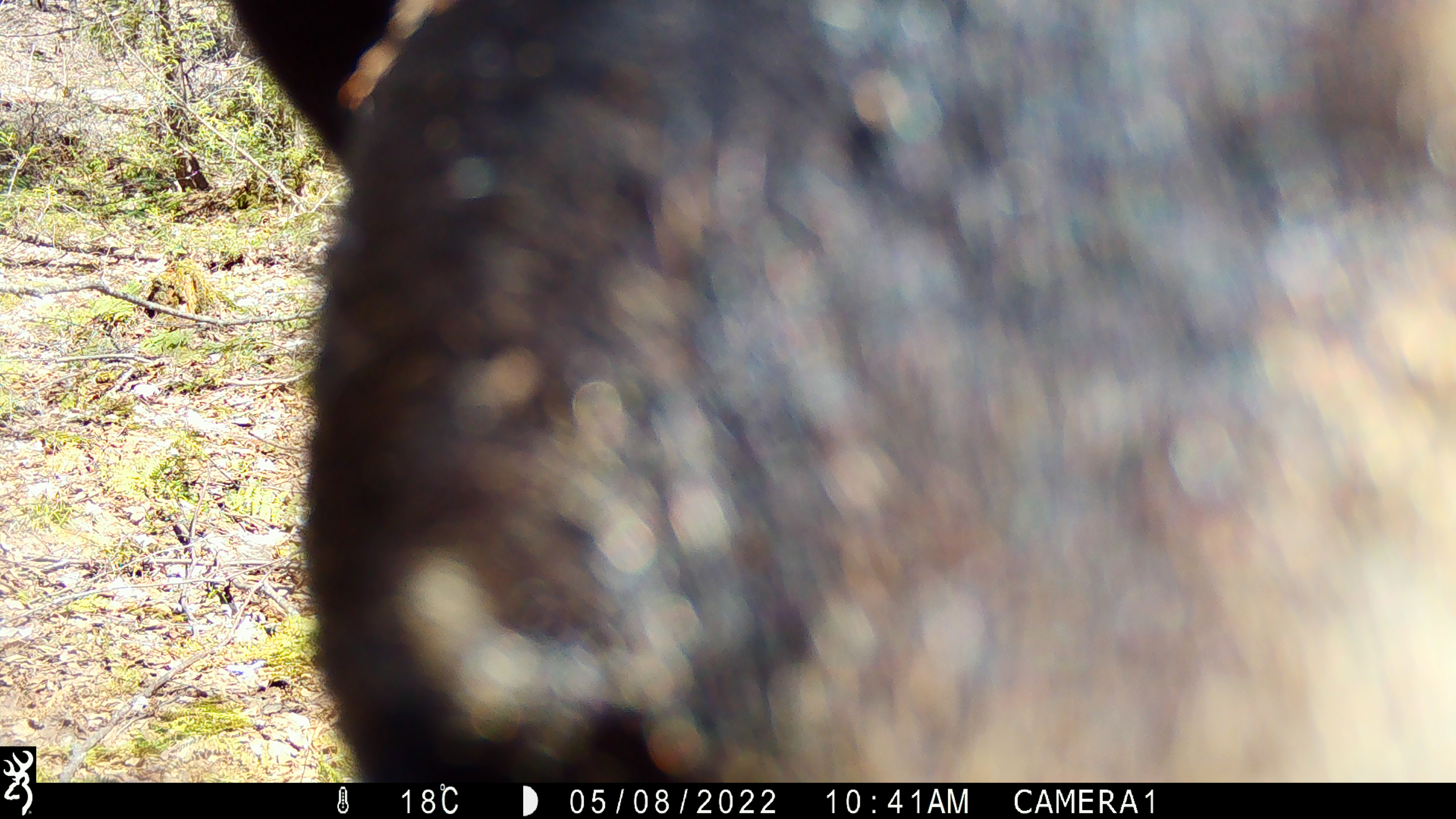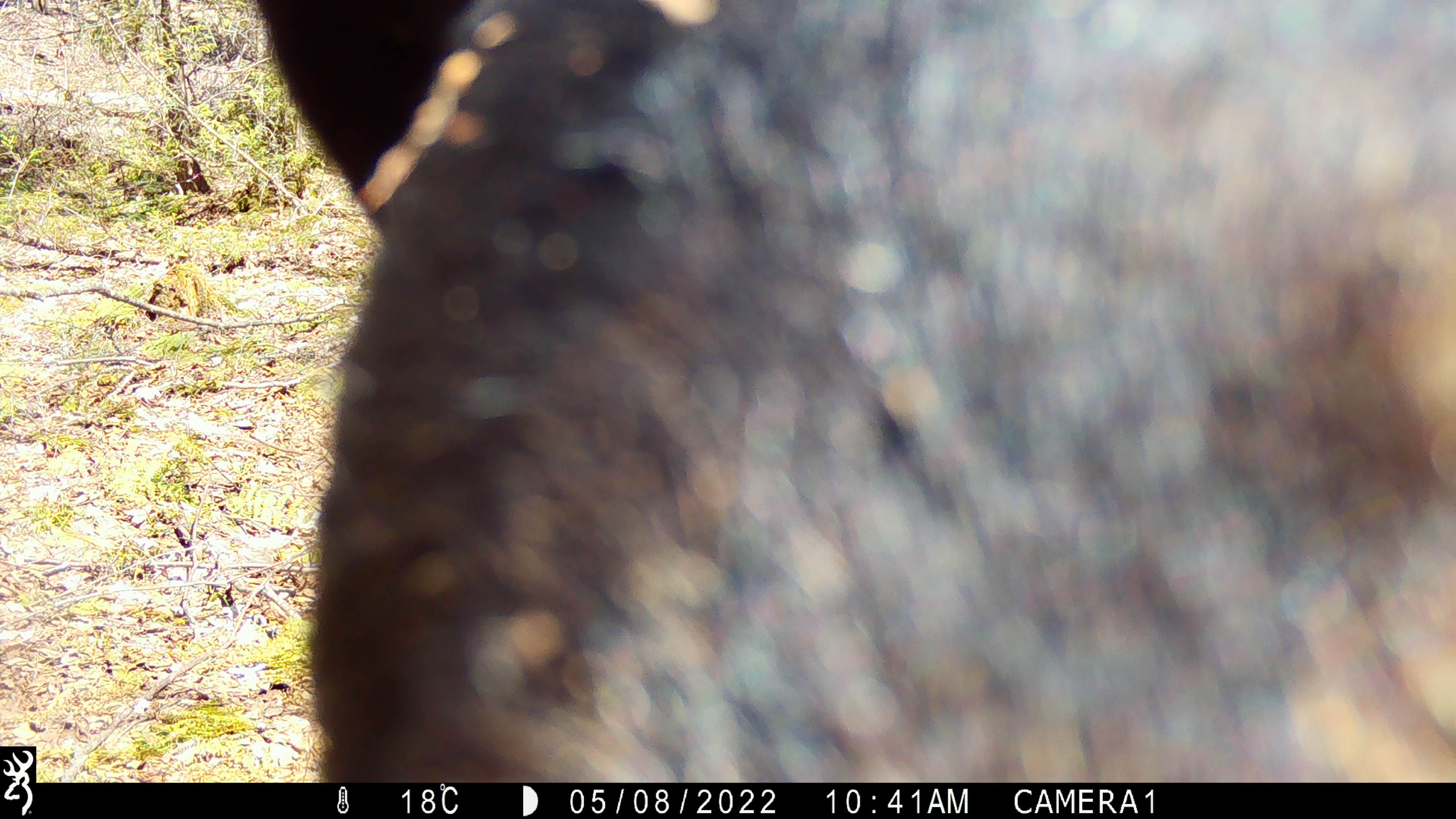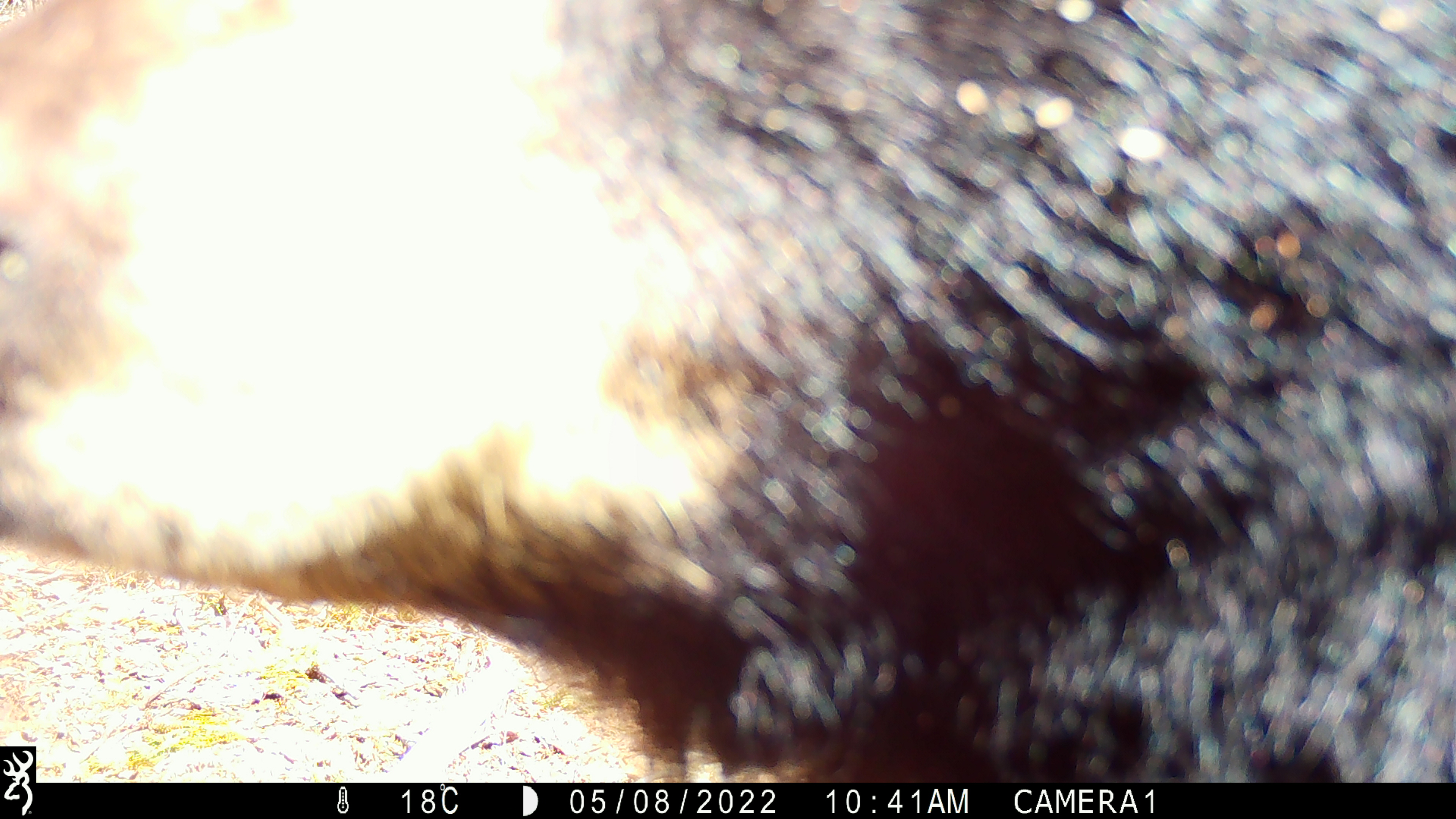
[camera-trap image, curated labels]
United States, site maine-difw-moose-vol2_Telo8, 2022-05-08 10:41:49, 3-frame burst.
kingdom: Animalia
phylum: Chordata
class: Mammalia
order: Carnivora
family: Ursidae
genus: Ursus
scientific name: Ursus americanus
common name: black bear